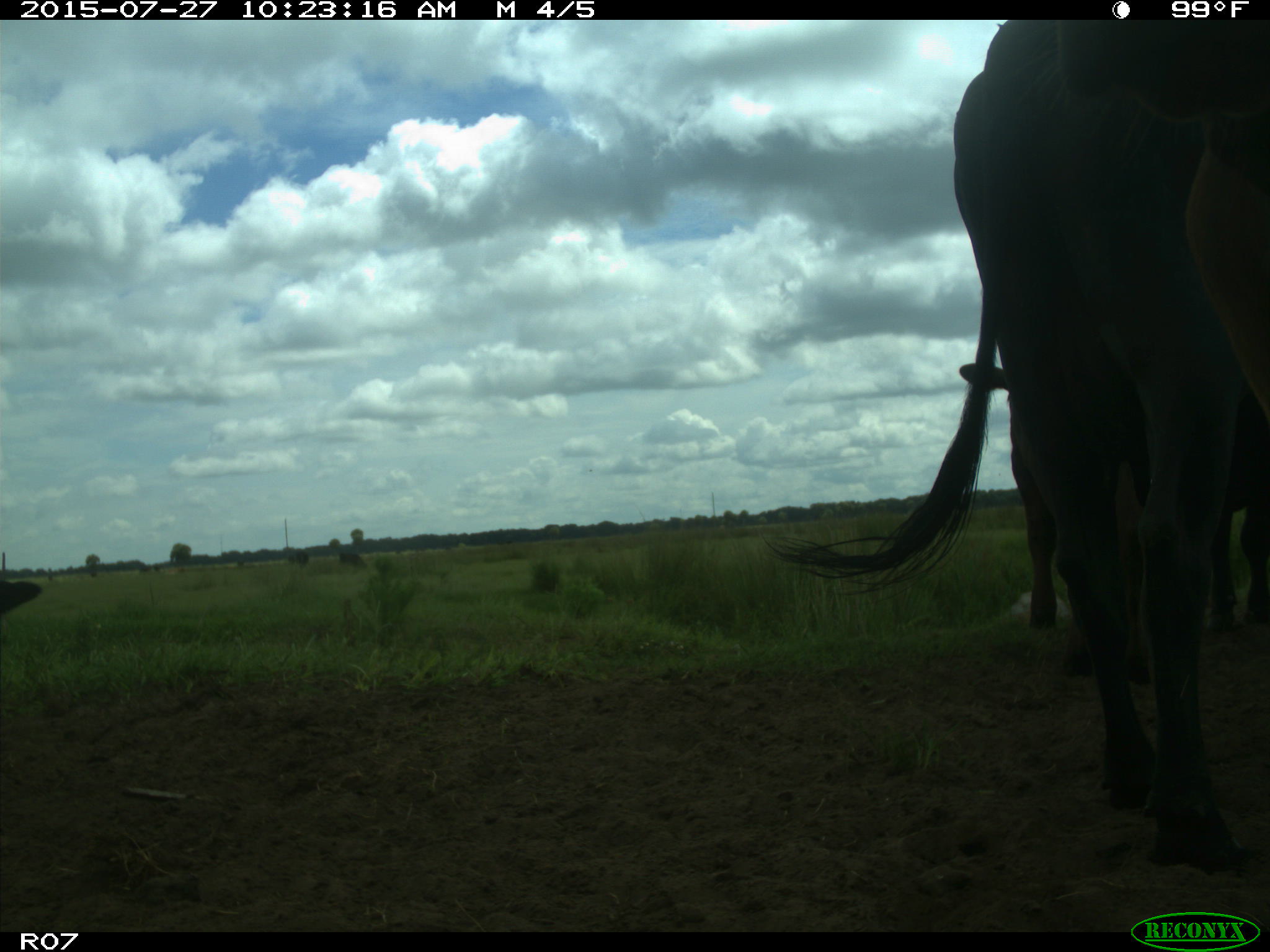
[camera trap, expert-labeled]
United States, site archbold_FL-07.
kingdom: Animalia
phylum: Chordata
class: Mammalia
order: Artiodactyla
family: Bovidae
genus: Bos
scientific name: Bos taurus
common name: domestic cow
Bos taurus (domestic cow).